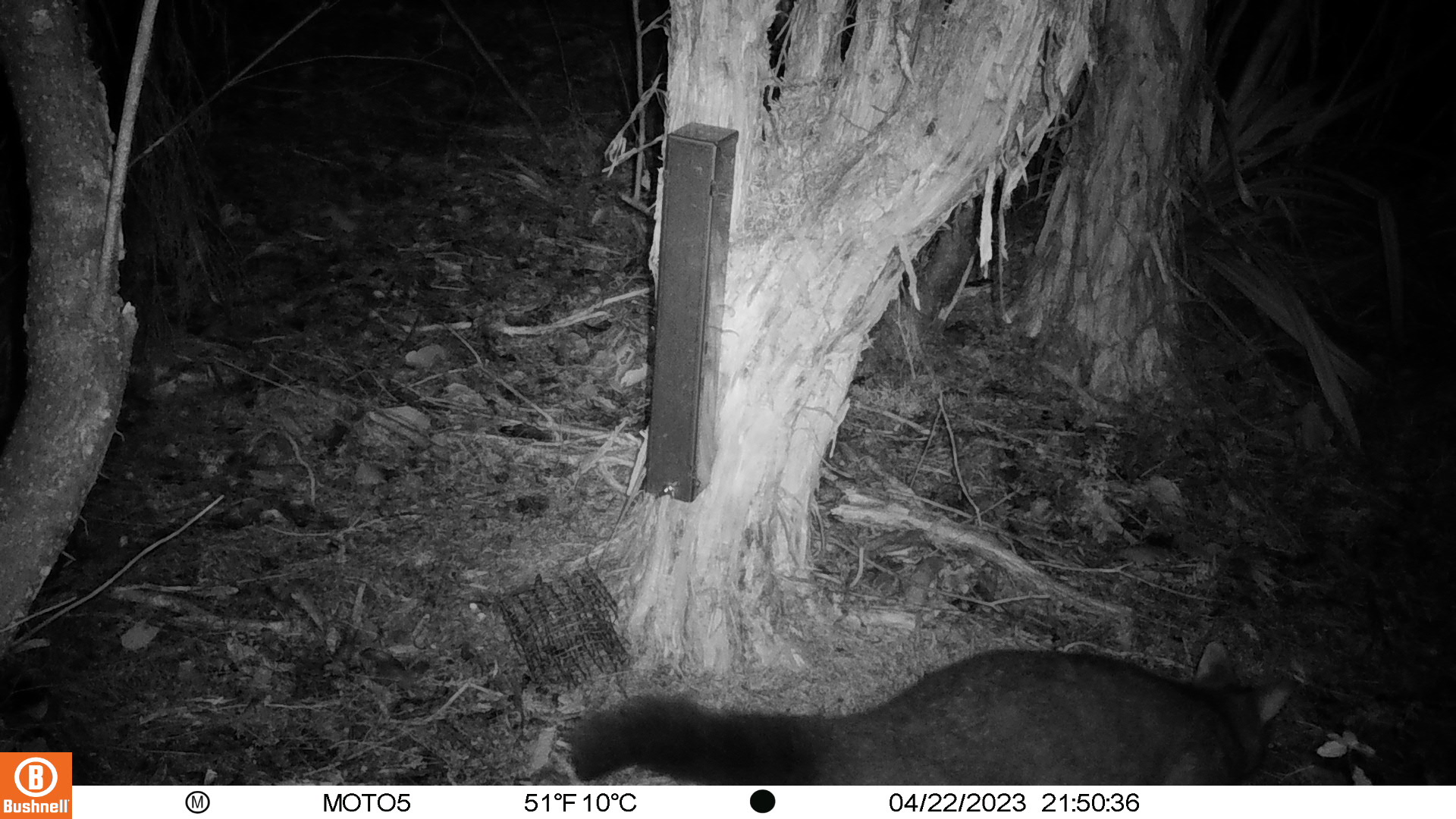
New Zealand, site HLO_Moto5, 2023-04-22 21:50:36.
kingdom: Animalia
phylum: Chordata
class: Mammalia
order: Diprotodontia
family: Phalangeridae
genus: Trichosurus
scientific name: Trichosurus vulpecula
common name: common brushtail possum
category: possum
Possum (common brushtail possum) (Trichosurus vulpecula).